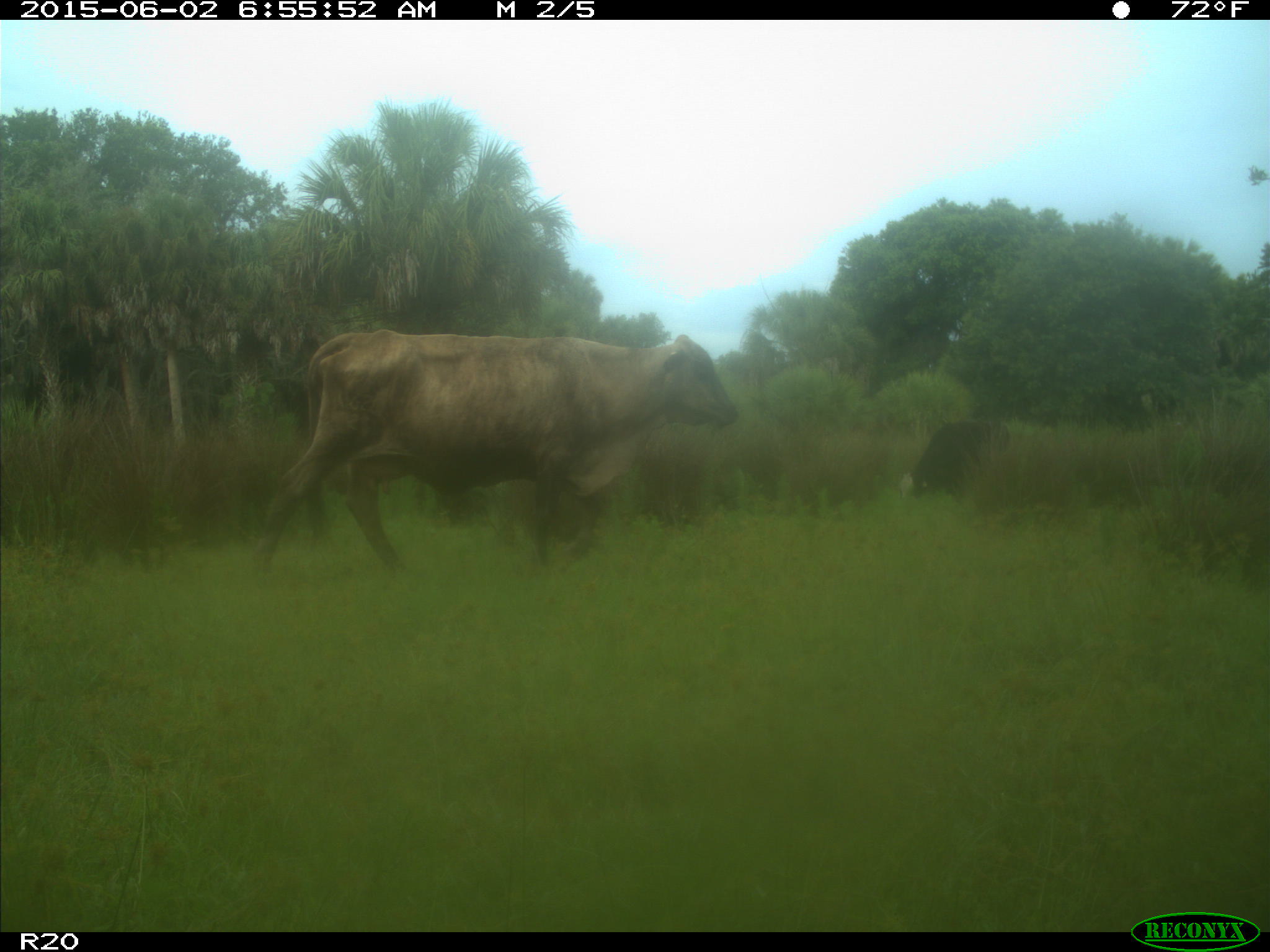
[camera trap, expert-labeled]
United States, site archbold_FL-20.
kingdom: Animalia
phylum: Chordata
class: Mammalia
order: Artiodactyla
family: Bovidae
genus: Bos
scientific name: Bos taurus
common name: domestic cow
Bos taurus (domestic cow).